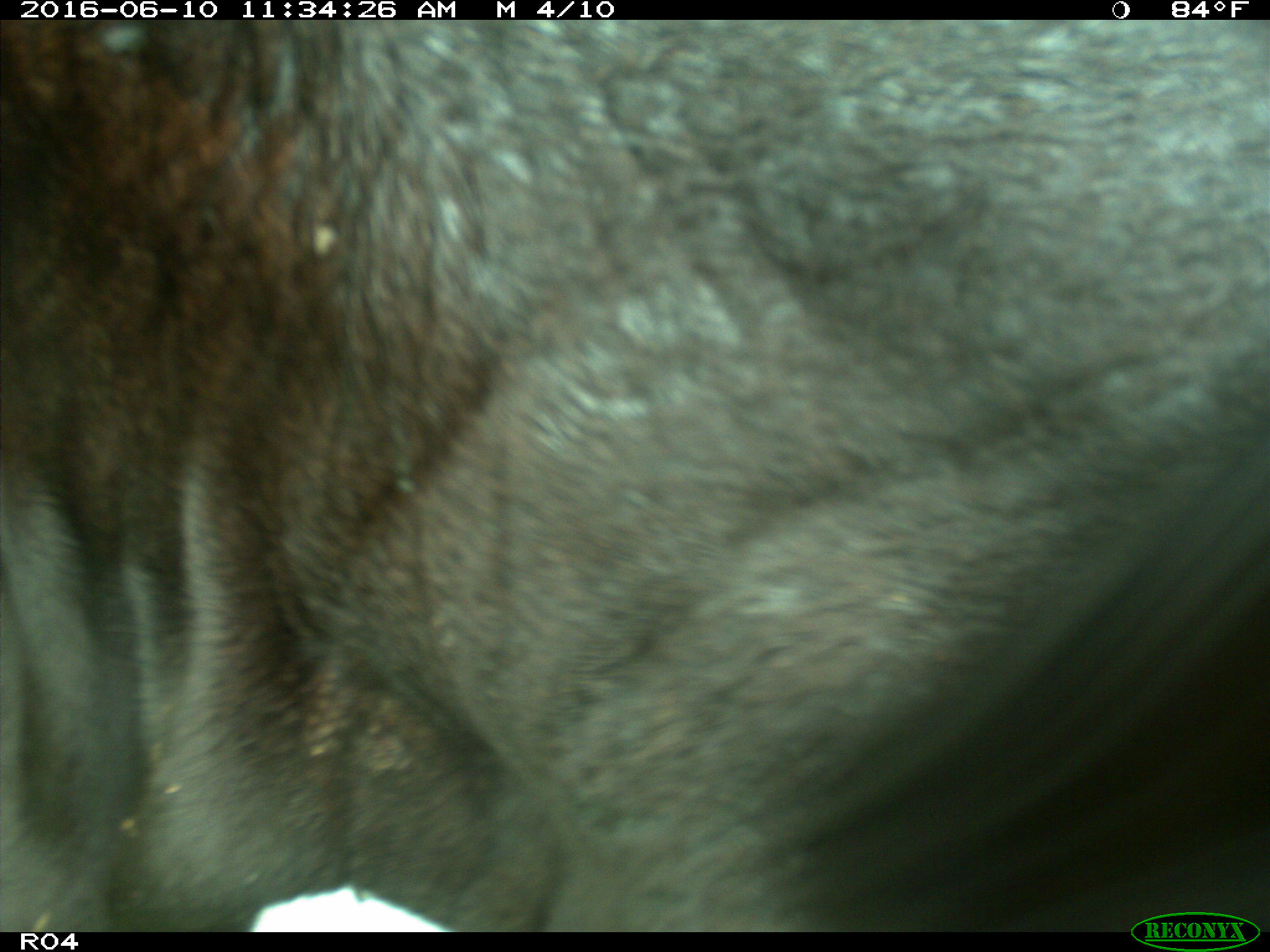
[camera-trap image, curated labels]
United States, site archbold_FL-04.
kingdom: Animalia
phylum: Chordata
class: Mammalia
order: Artiodactyla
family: Bovidae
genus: Bos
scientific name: Bos taurus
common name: domestic cow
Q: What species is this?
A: Bos taurus (domestic cow).